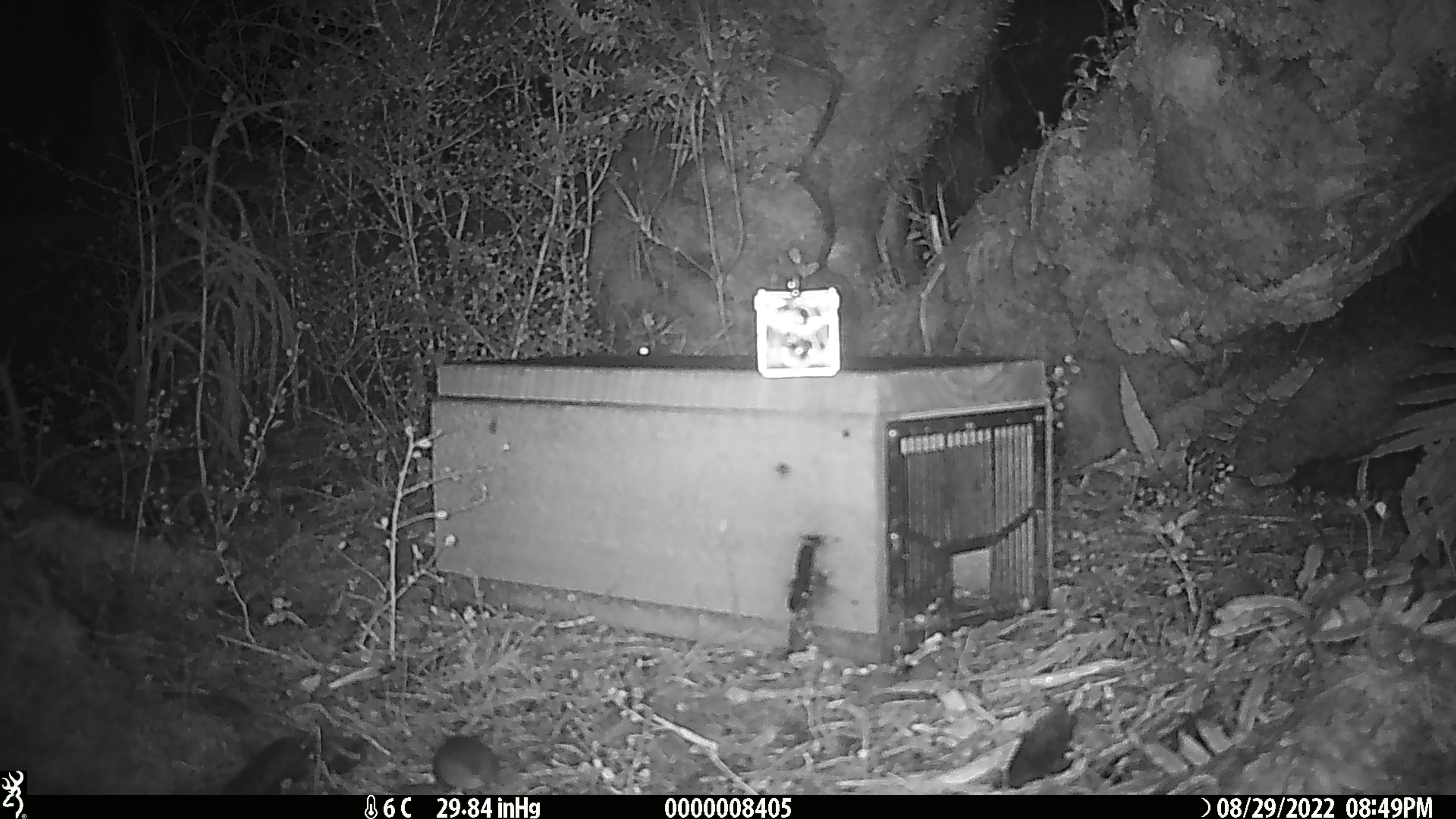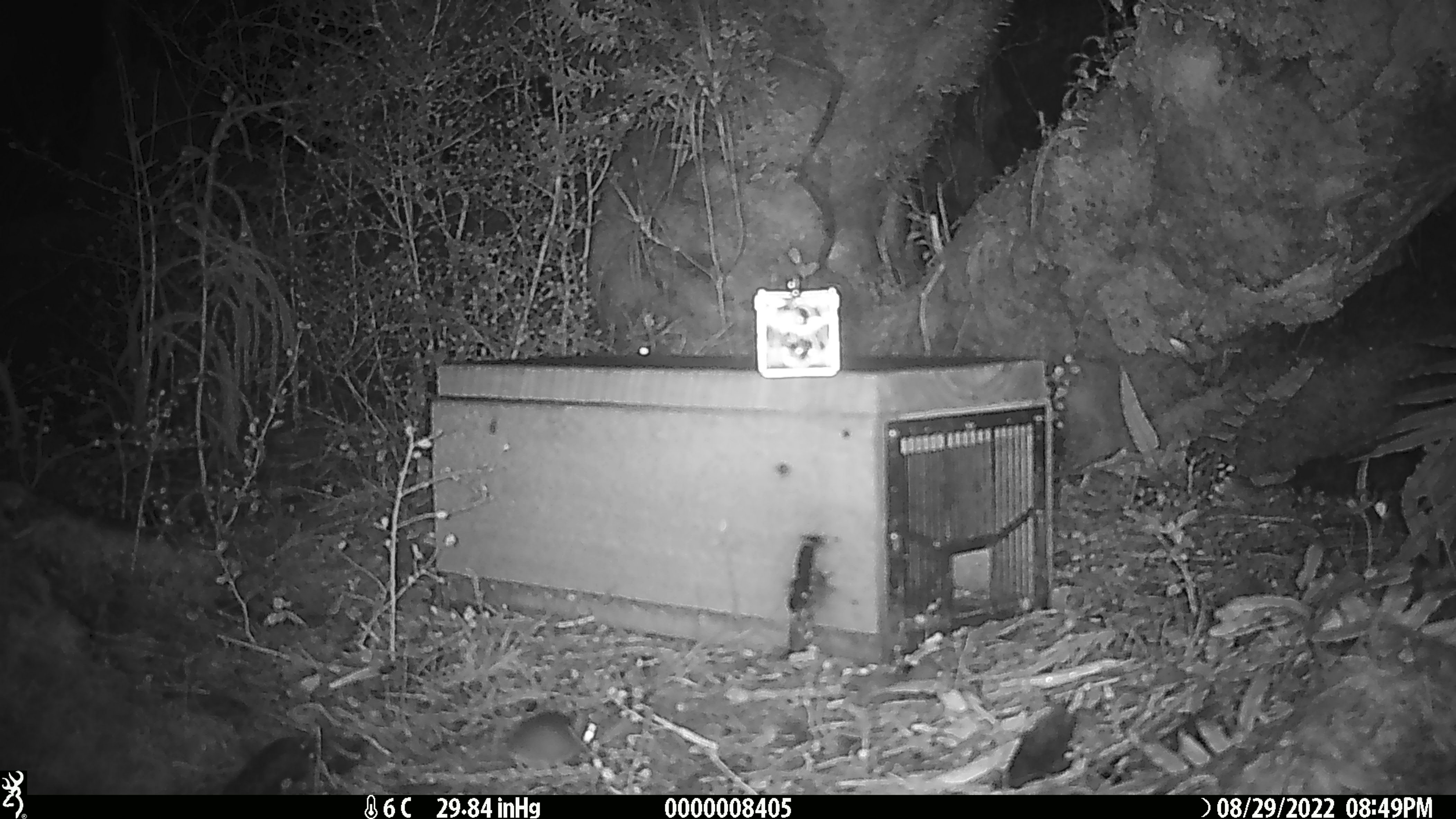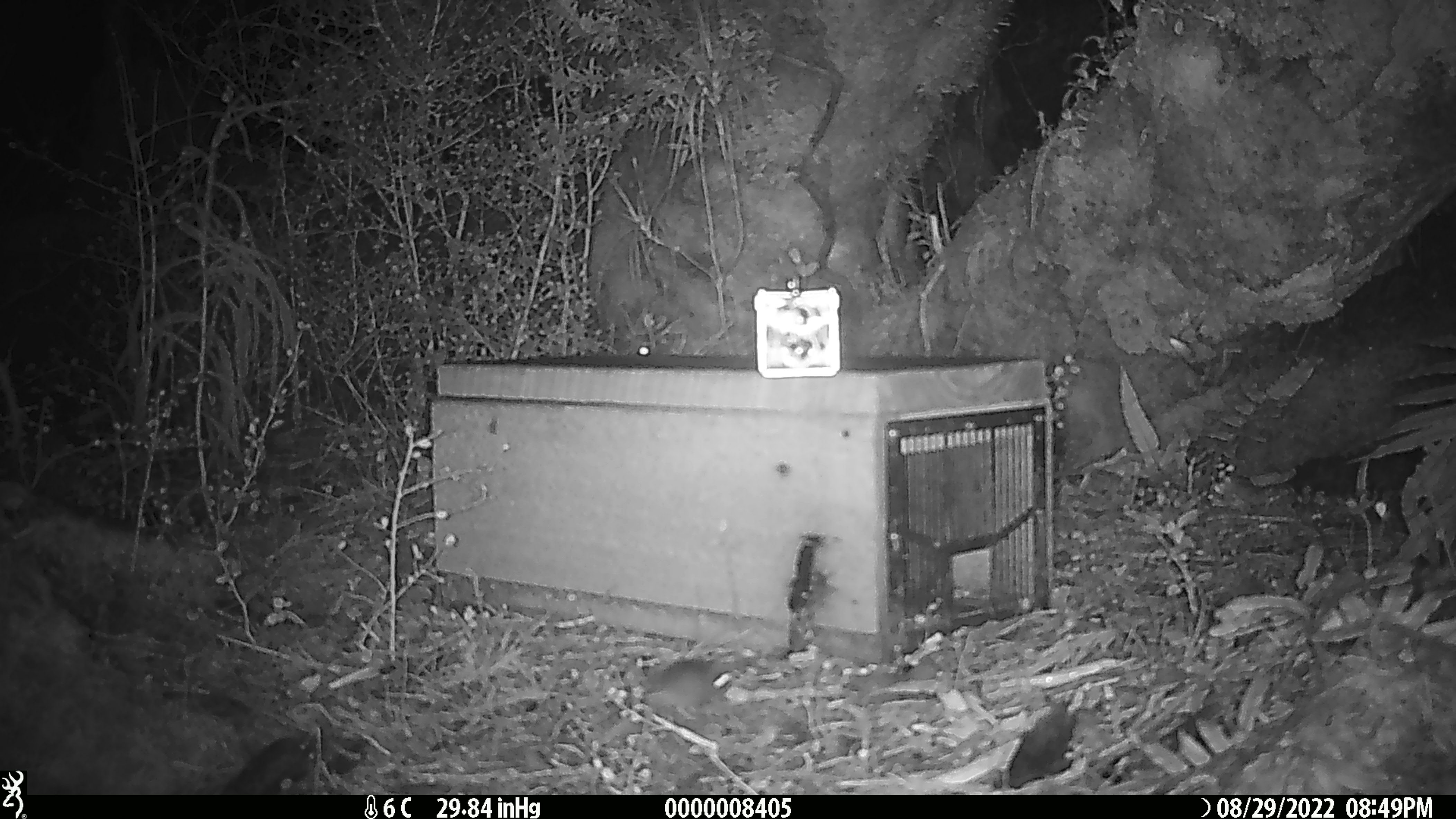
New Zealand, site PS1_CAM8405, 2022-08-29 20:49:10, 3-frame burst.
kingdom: Animalia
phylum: Chordata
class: Mammalia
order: Rodentia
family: Muridae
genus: Mus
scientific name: Mus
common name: mouse